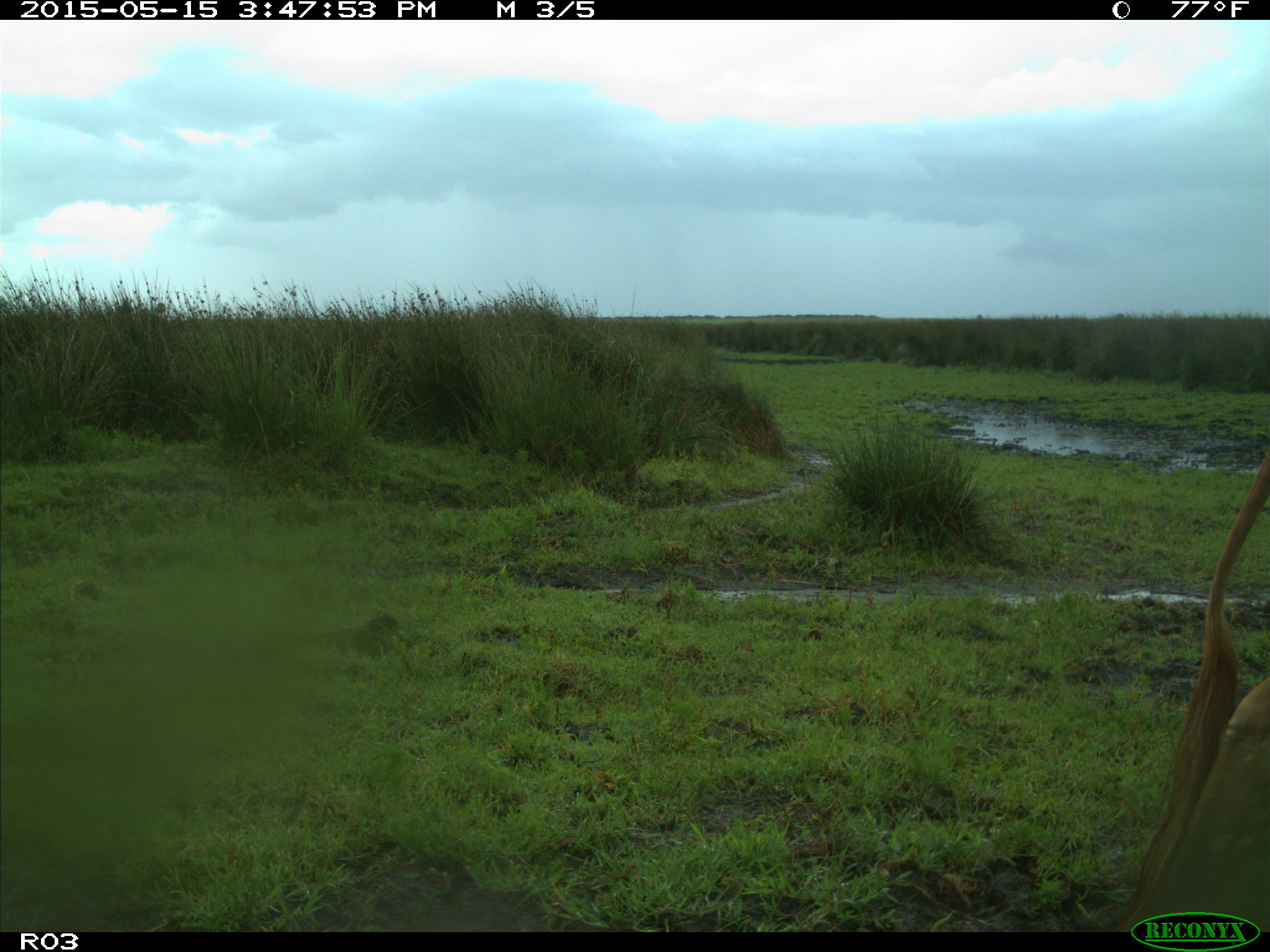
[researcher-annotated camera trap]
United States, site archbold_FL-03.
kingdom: Animalia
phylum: Chordata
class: Mammalia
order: Artiodactyla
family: Bovidae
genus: Bos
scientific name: Bos taurus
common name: domestic cow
Bos taurus (domestic cow).